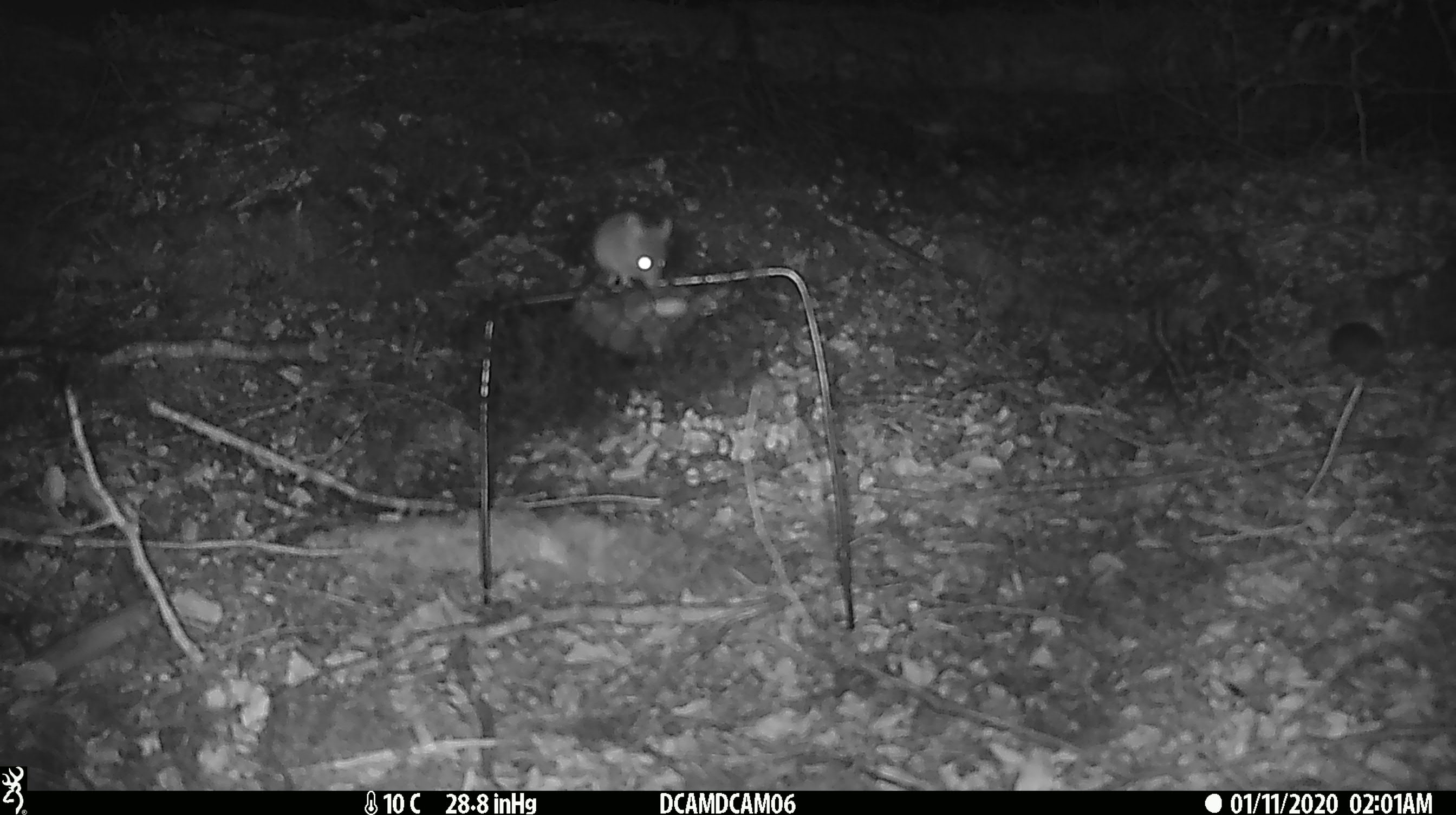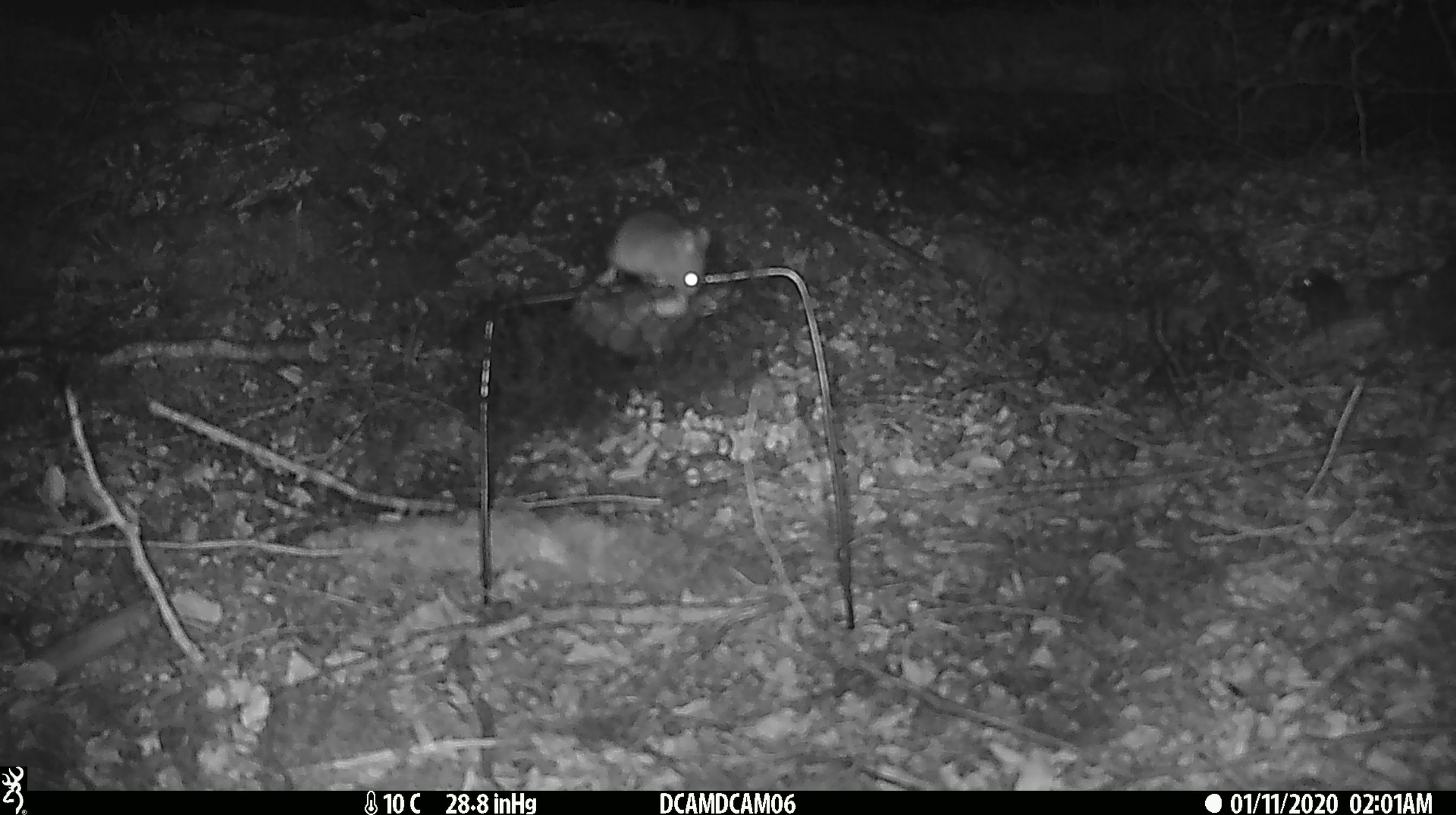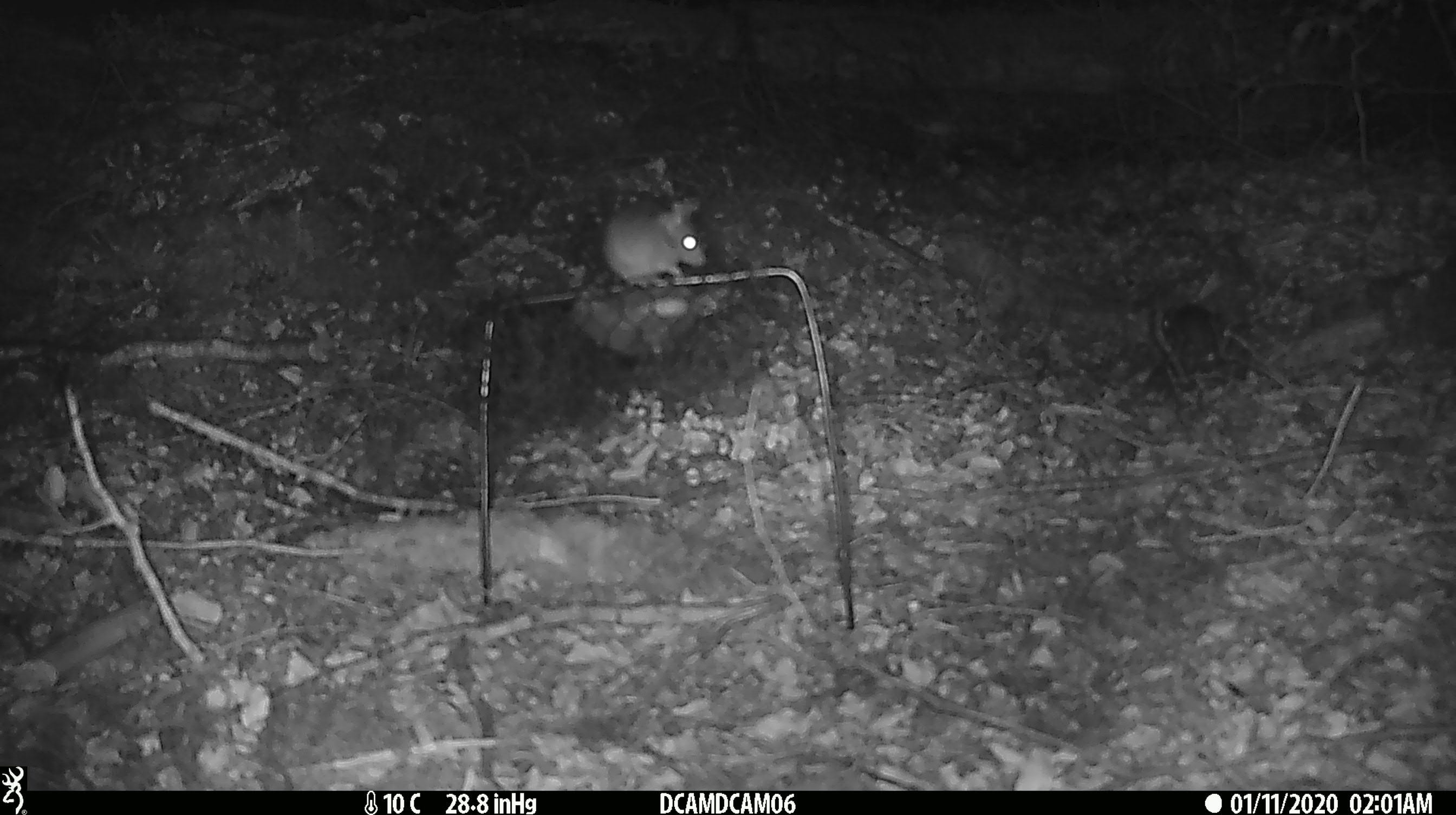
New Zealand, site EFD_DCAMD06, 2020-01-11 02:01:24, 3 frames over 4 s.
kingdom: Animalia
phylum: Chordata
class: Mammalia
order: Rodentia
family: Muridae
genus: Mus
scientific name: Mus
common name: mouse